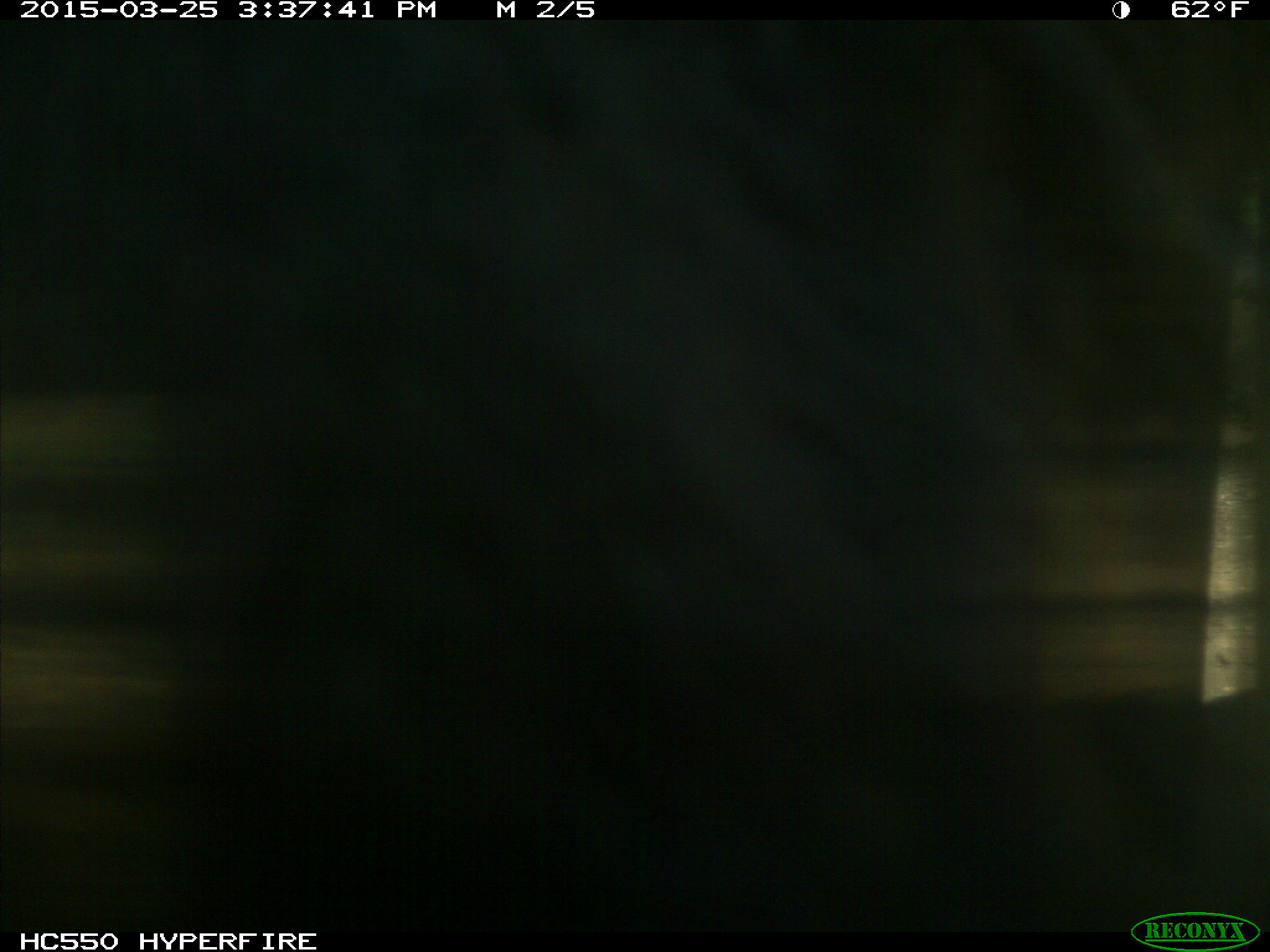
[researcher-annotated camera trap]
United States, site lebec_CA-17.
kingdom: Animalia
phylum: Chordata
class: Mammalia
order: Artiodactyla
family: Bovidae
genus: Bos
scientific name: Bos taurus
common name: domestic cow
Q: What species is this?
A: Bos taurus (domestic cow).